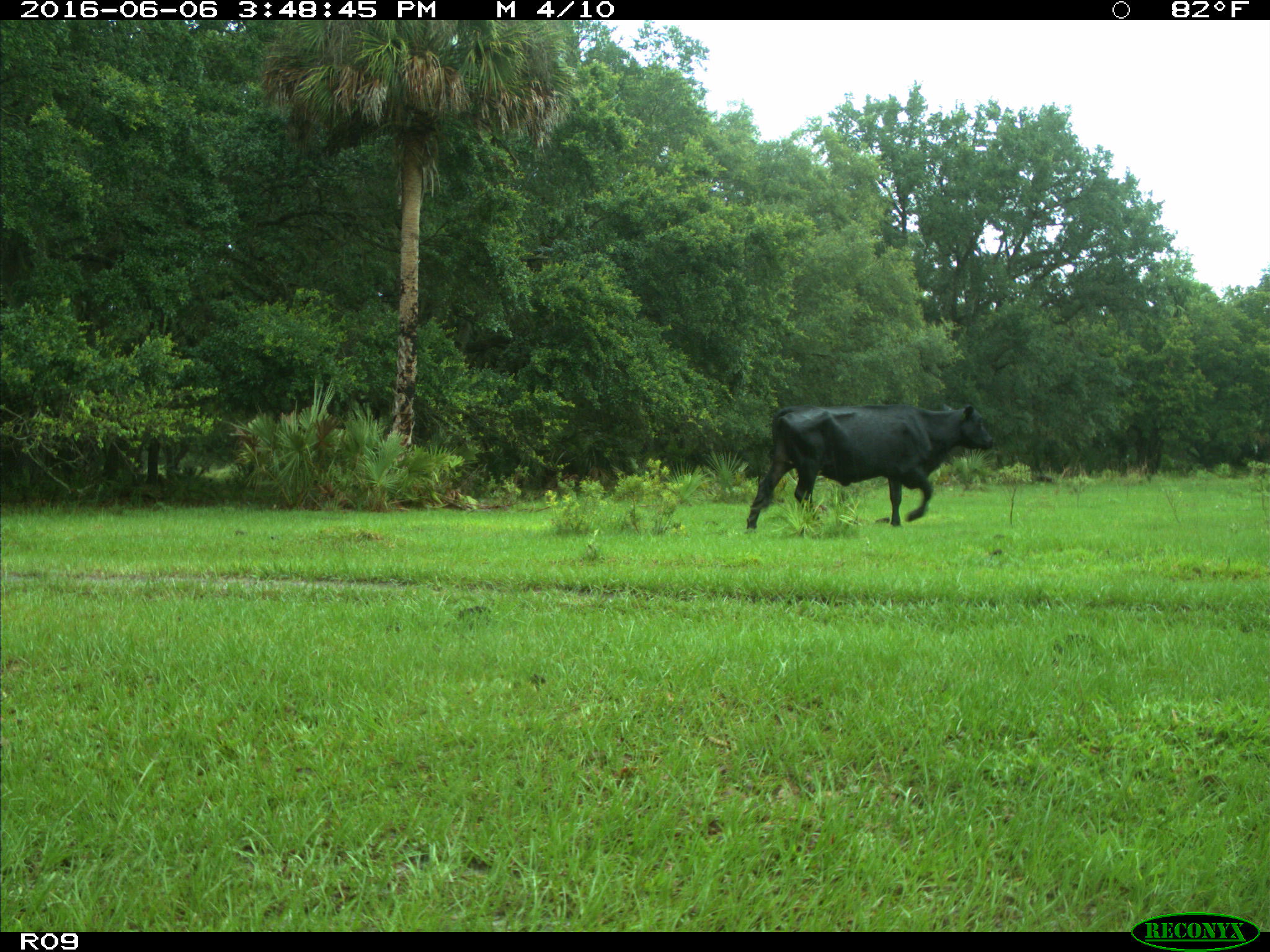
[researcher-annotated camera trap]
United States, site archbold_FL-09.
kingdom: Animalia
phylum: Chordata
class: Mammalia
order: Artiodactyla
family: Bovidae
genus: Bos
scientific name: Bos taurus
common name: domestic cow